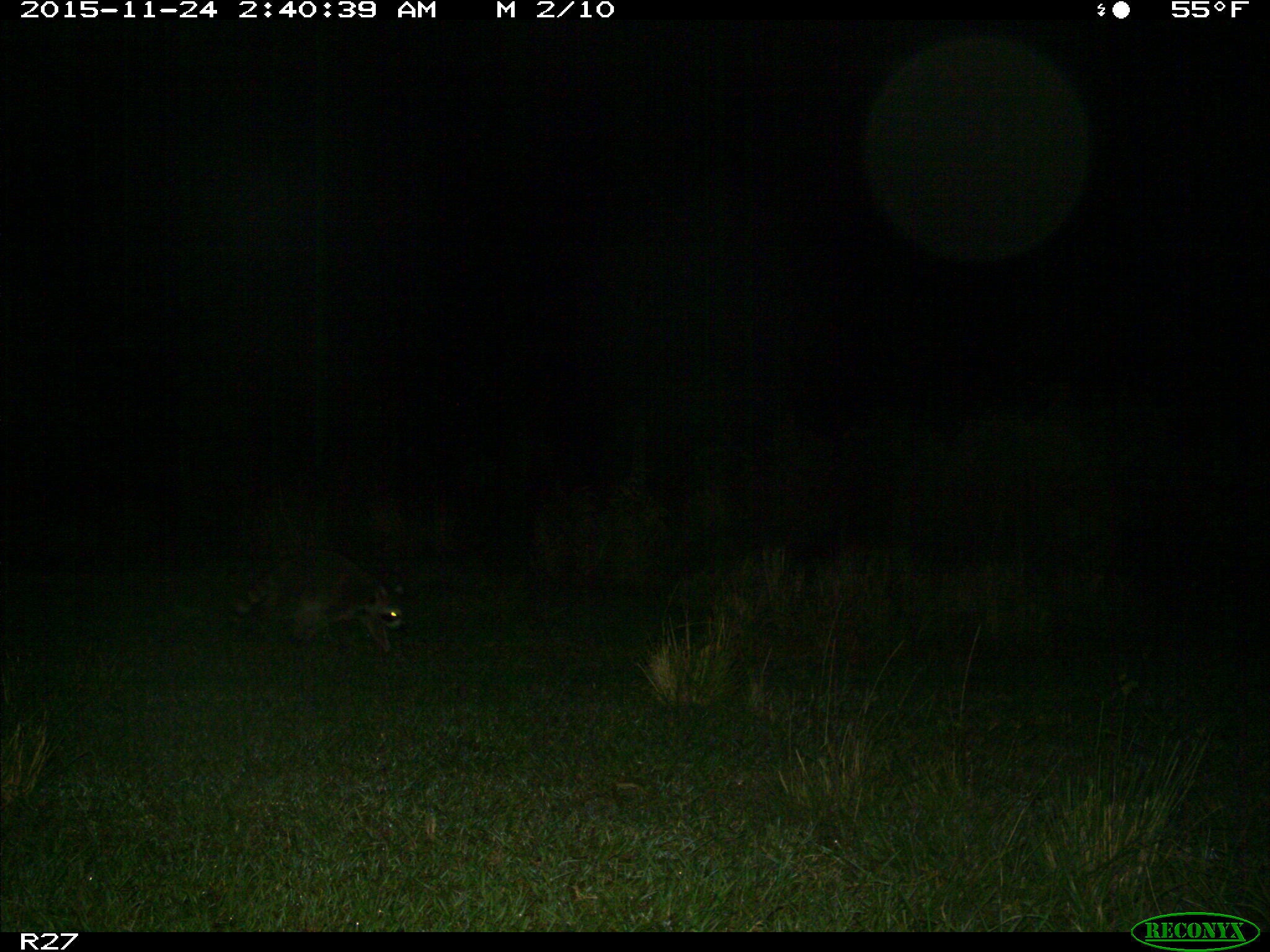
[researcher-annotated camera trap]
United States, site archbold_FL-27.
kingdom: Animalia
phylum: Chordata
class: Mammalia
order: Carnivora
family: Procyonidae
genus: Procyon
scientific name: Procyon lotor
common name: common raccoon